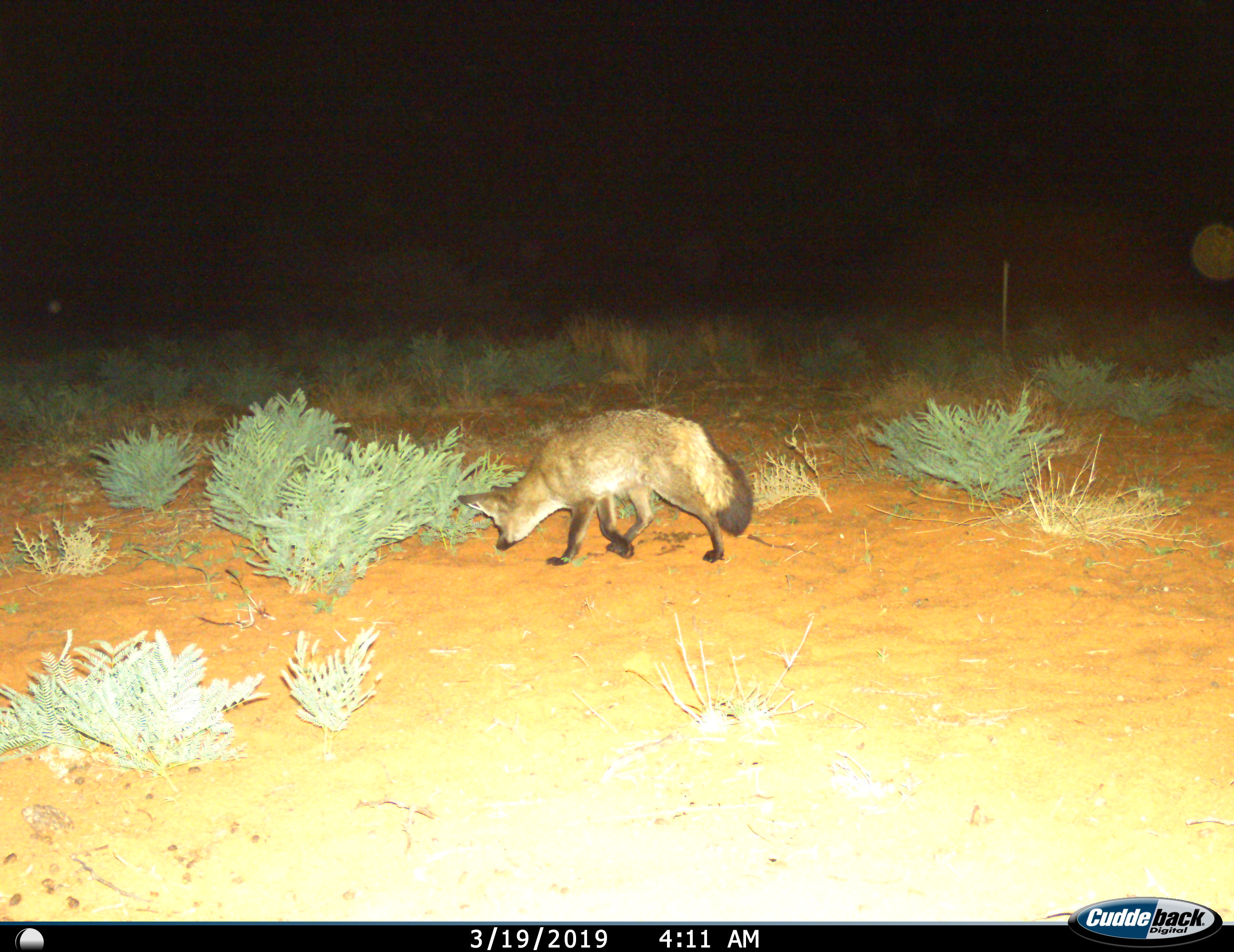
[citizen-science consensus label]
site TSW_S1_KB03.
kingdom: Animalia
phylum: Chordata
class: Mammalia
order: Carnivora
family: Canidae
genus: Otocyon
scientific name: Otocyon megalotis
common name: bat-eared fox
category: foxbateared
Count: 1.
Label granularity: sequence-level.